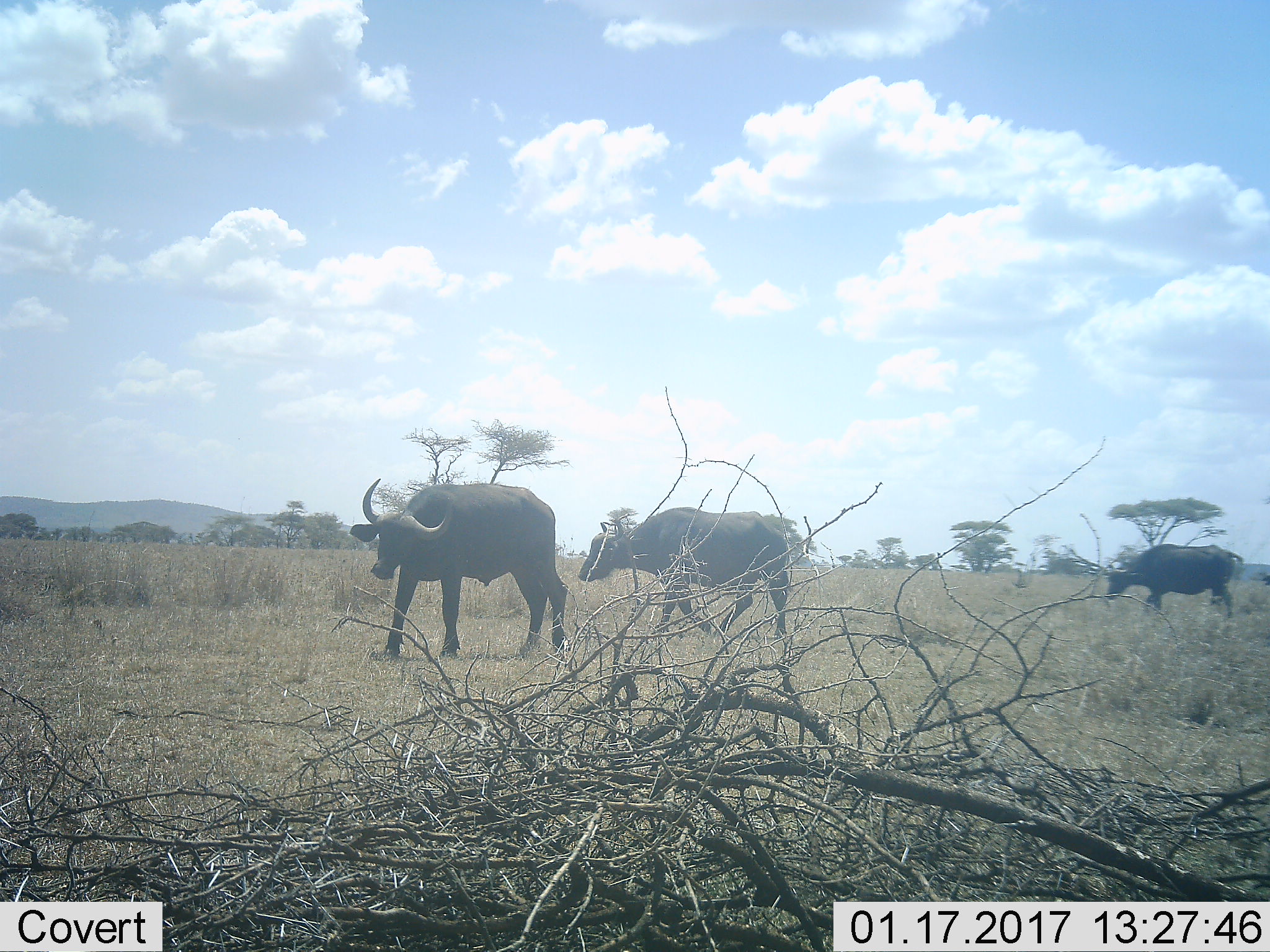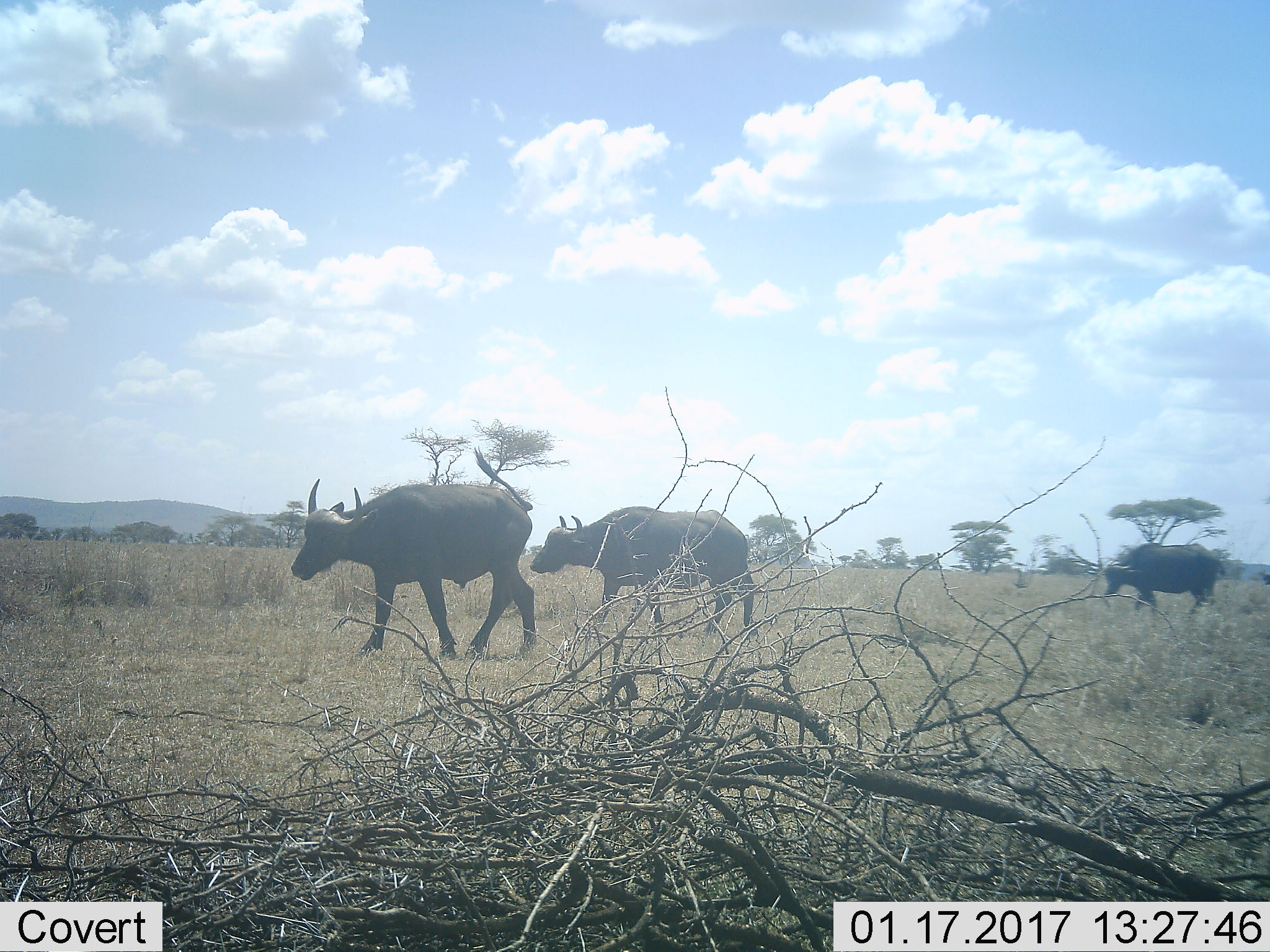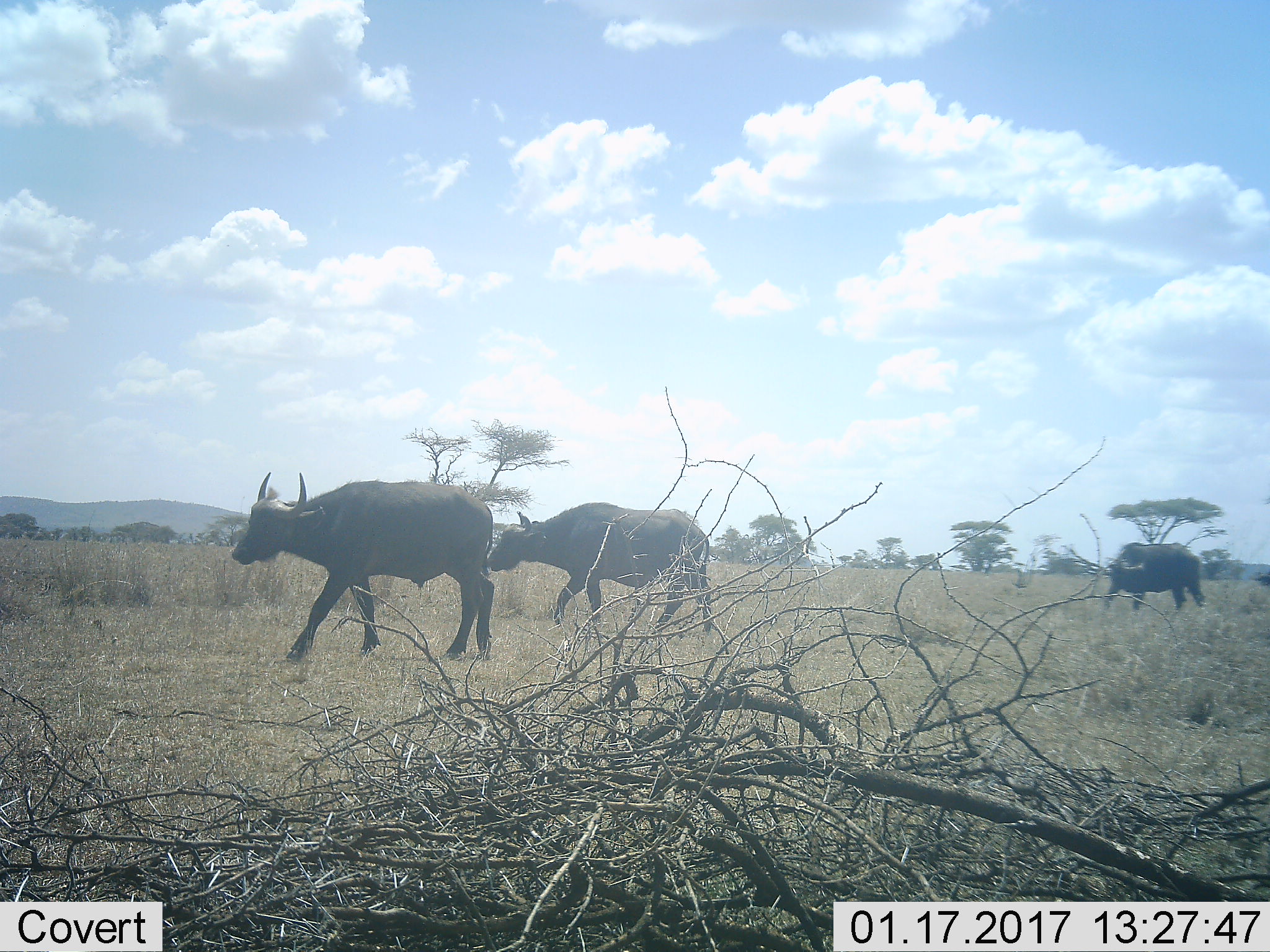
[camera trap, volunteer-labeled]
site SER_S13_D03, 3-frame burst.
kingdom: Animalia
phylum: Chordata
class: Mammalia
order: Artiodactyla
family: Bovidae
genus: Syncerus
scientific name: Syncerus caffer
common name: african buffalo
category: buffalo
Buffalo (african buffalo) (Syncerus caffer), count 3. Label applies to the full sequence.